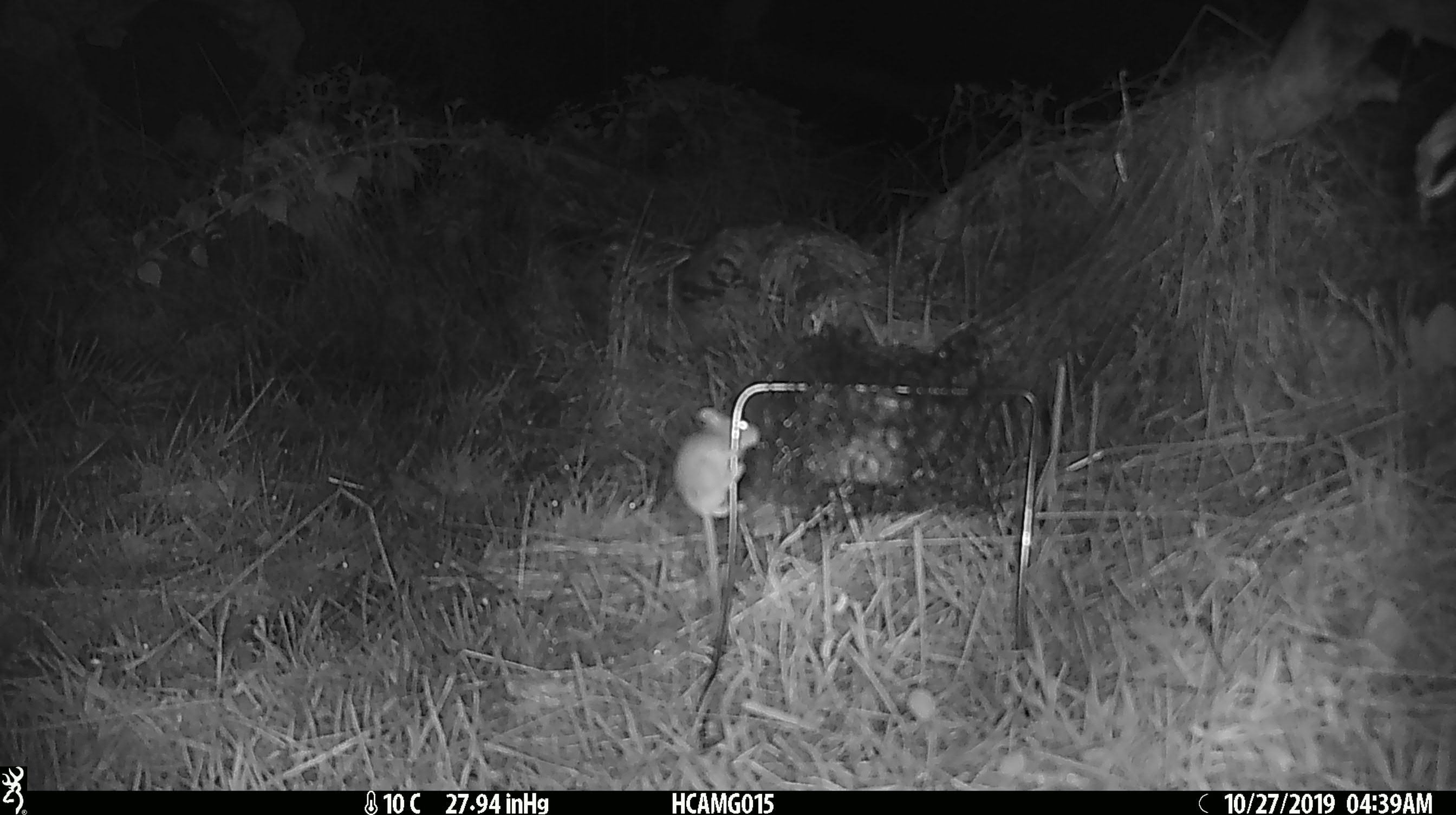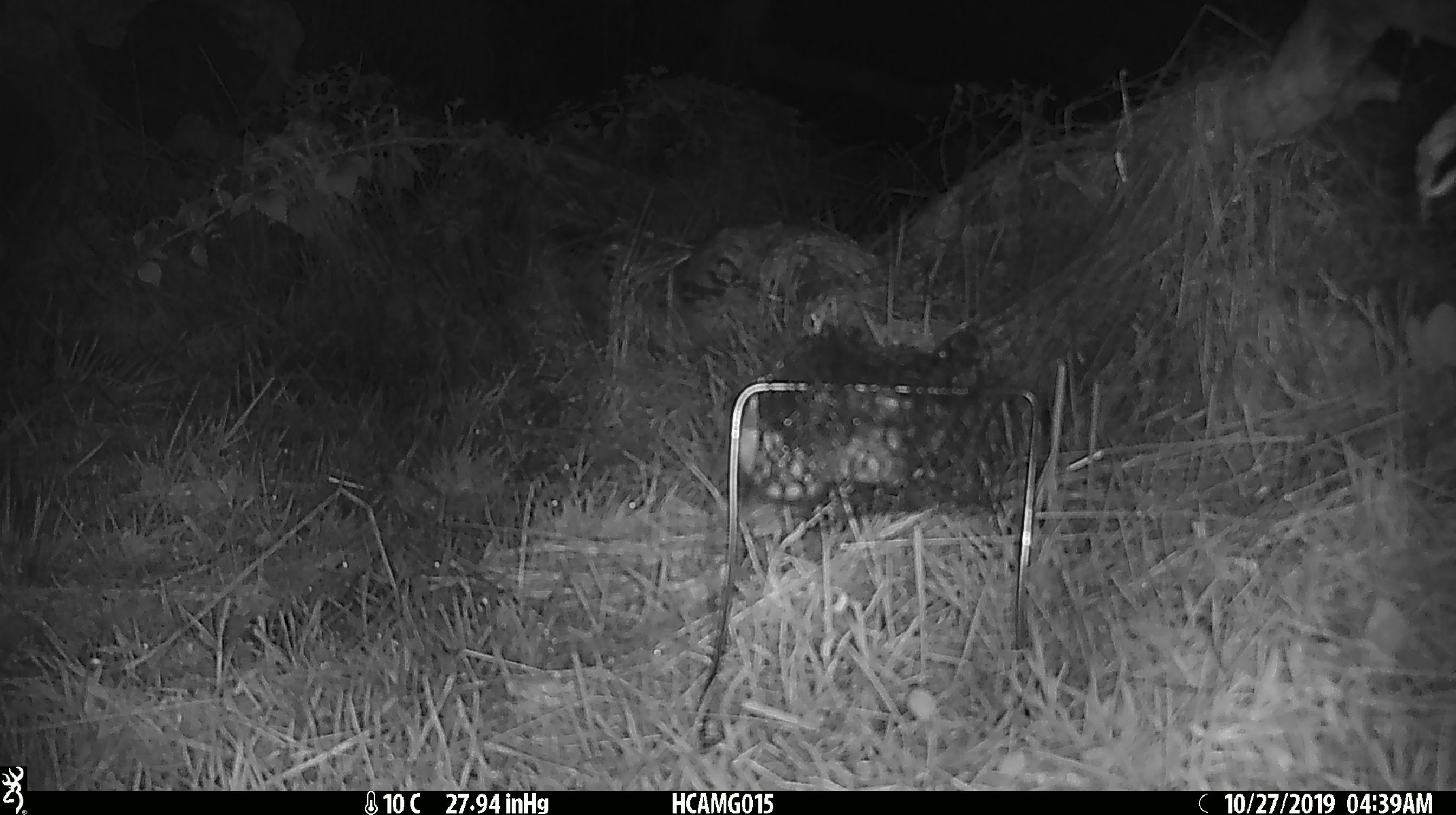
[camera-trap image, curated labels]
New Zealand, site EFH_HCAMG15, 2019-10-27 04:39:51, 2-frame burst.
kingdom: Animalia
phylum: Chordata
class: Mammalia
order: Rodentia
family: Muridae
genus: Mus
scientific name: Mus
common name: mouse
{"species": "mouse (Mus)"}